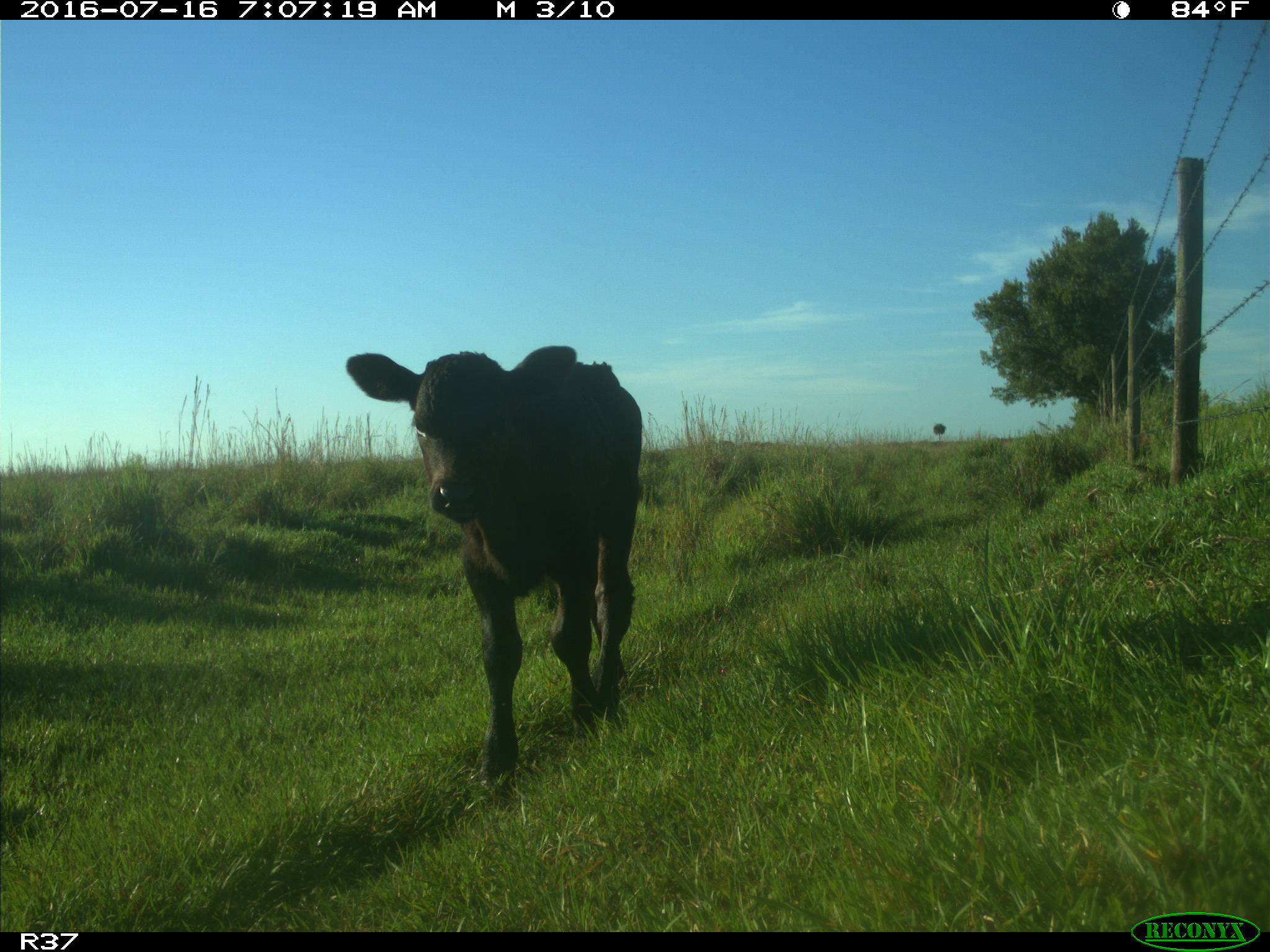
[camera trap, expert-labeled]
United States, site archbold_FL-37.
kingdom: Animalia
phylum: Chordata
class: Mammalia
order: Artiodactyla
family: Bovidae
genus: Bos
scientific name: Bos taurus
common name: domestic cow